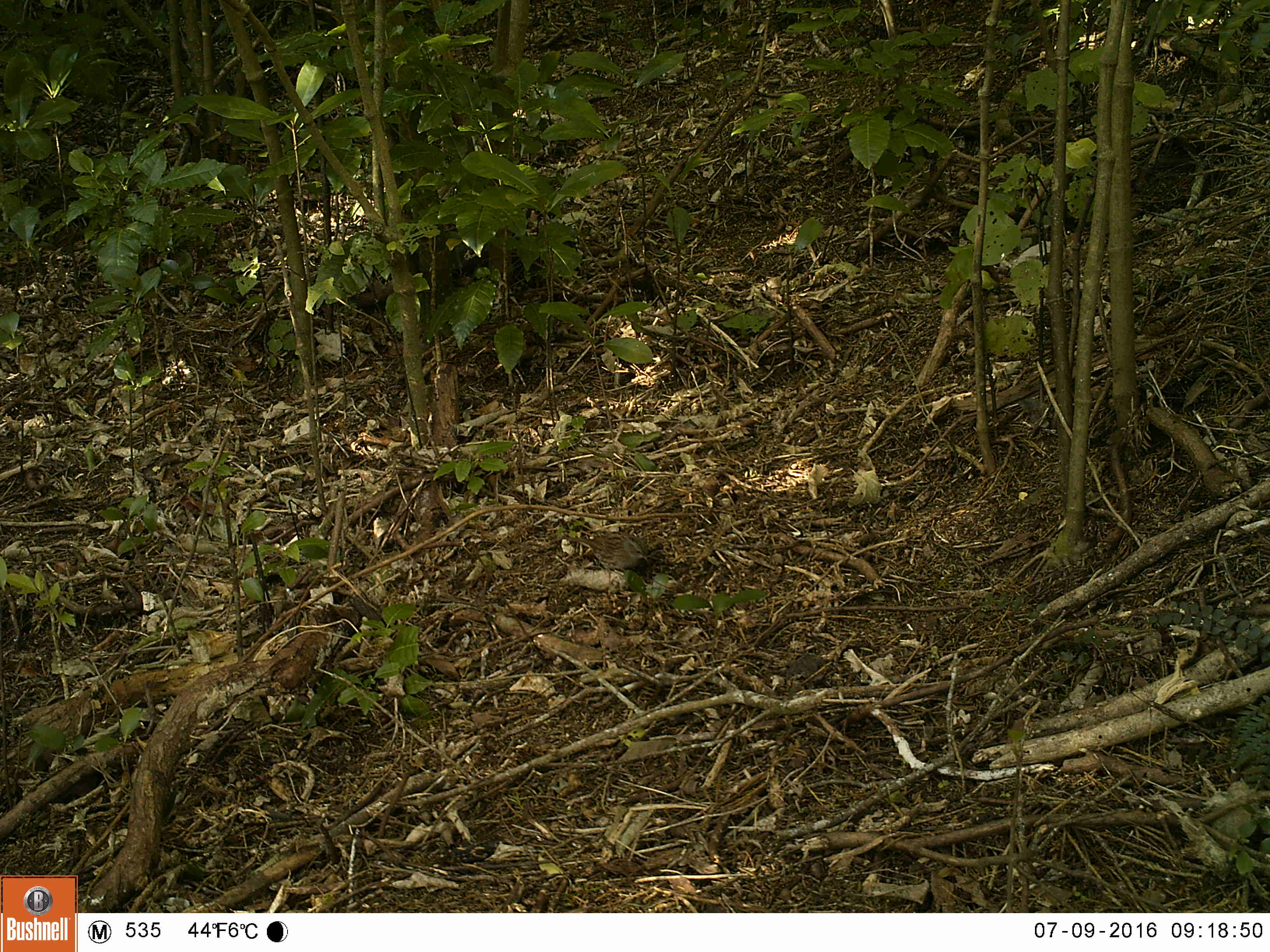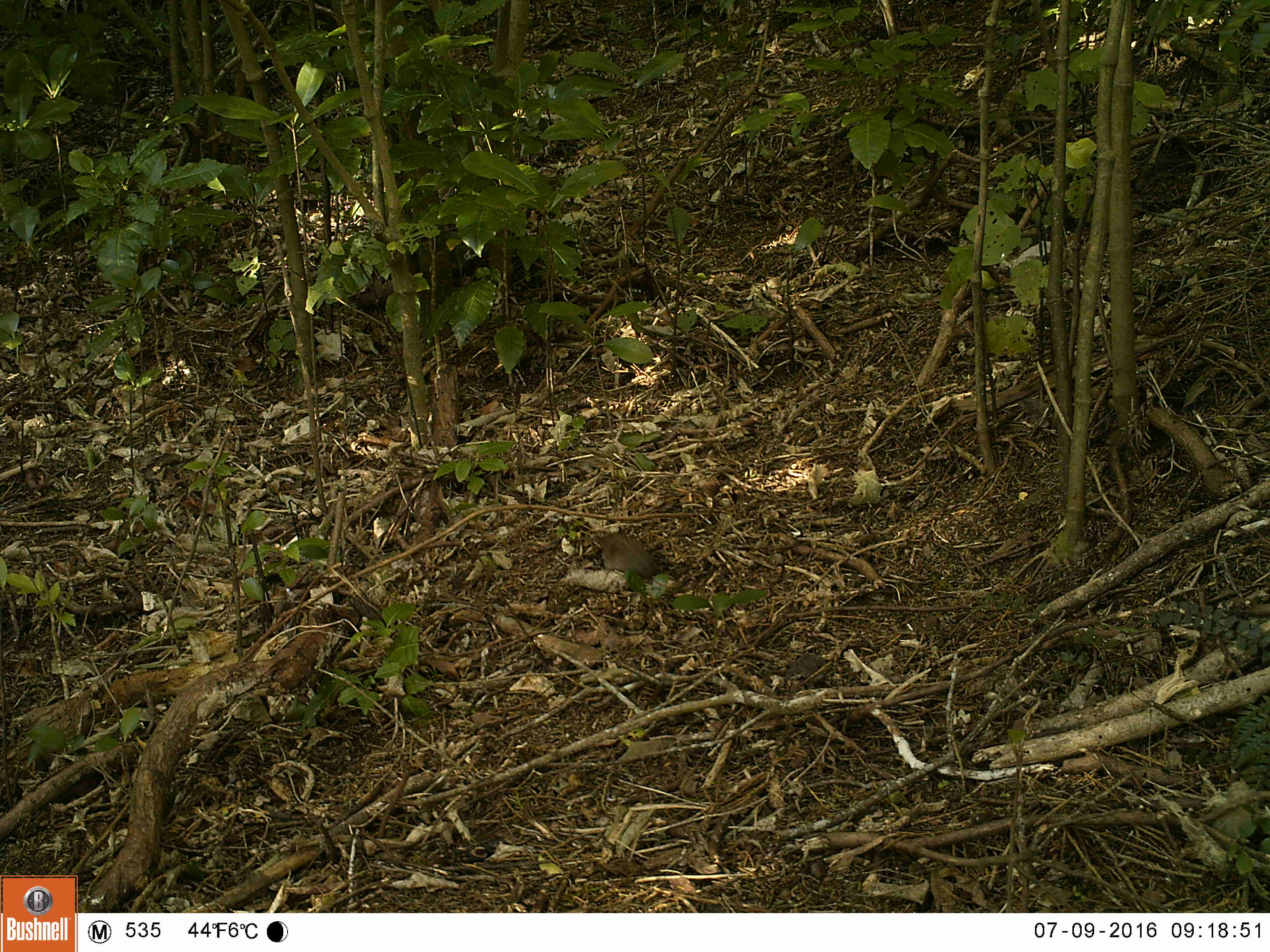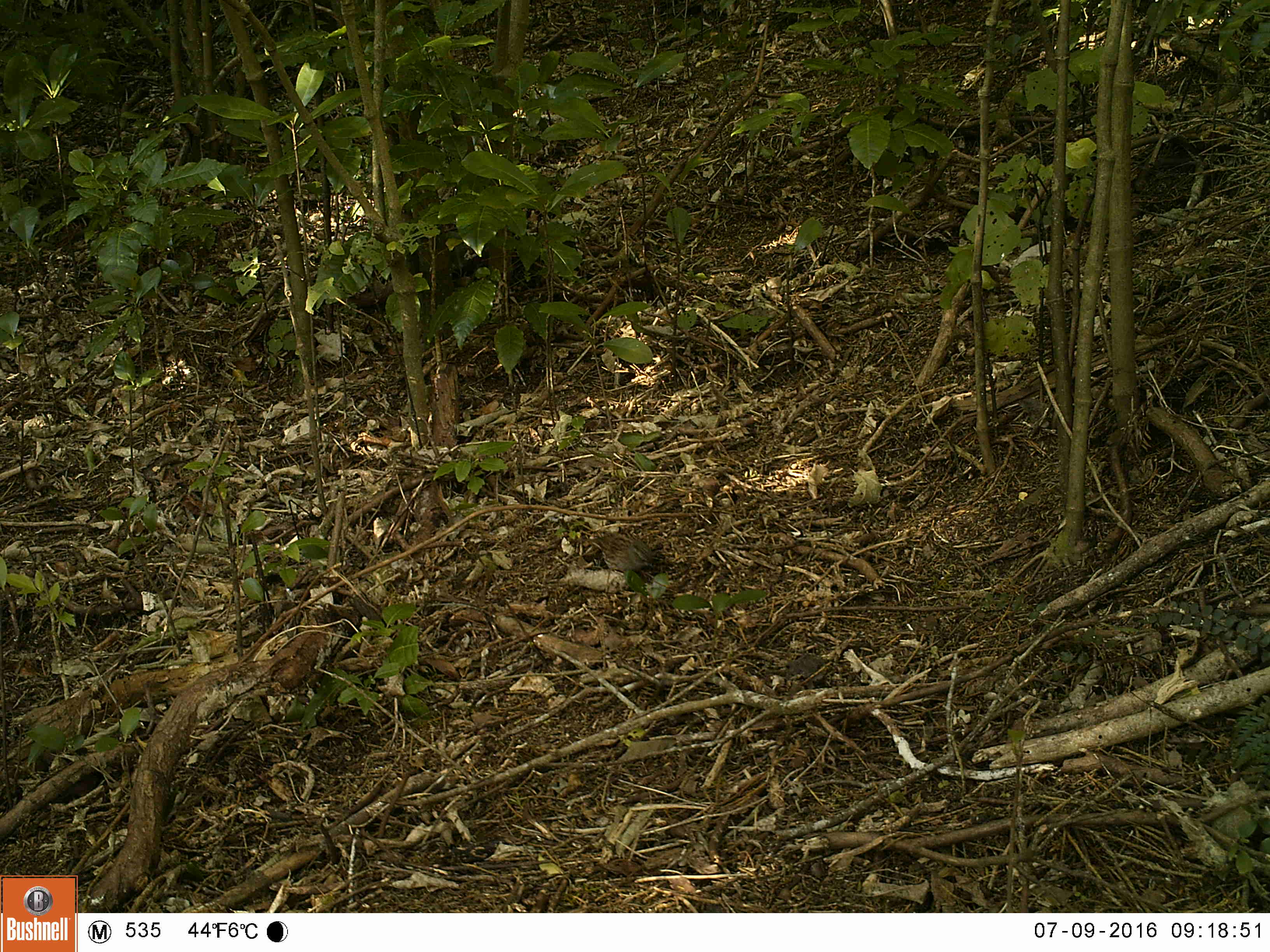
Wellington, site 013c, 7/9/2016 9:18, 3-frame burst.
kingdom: Animalia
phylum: Chordata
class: Aves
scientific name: Aves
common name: bird